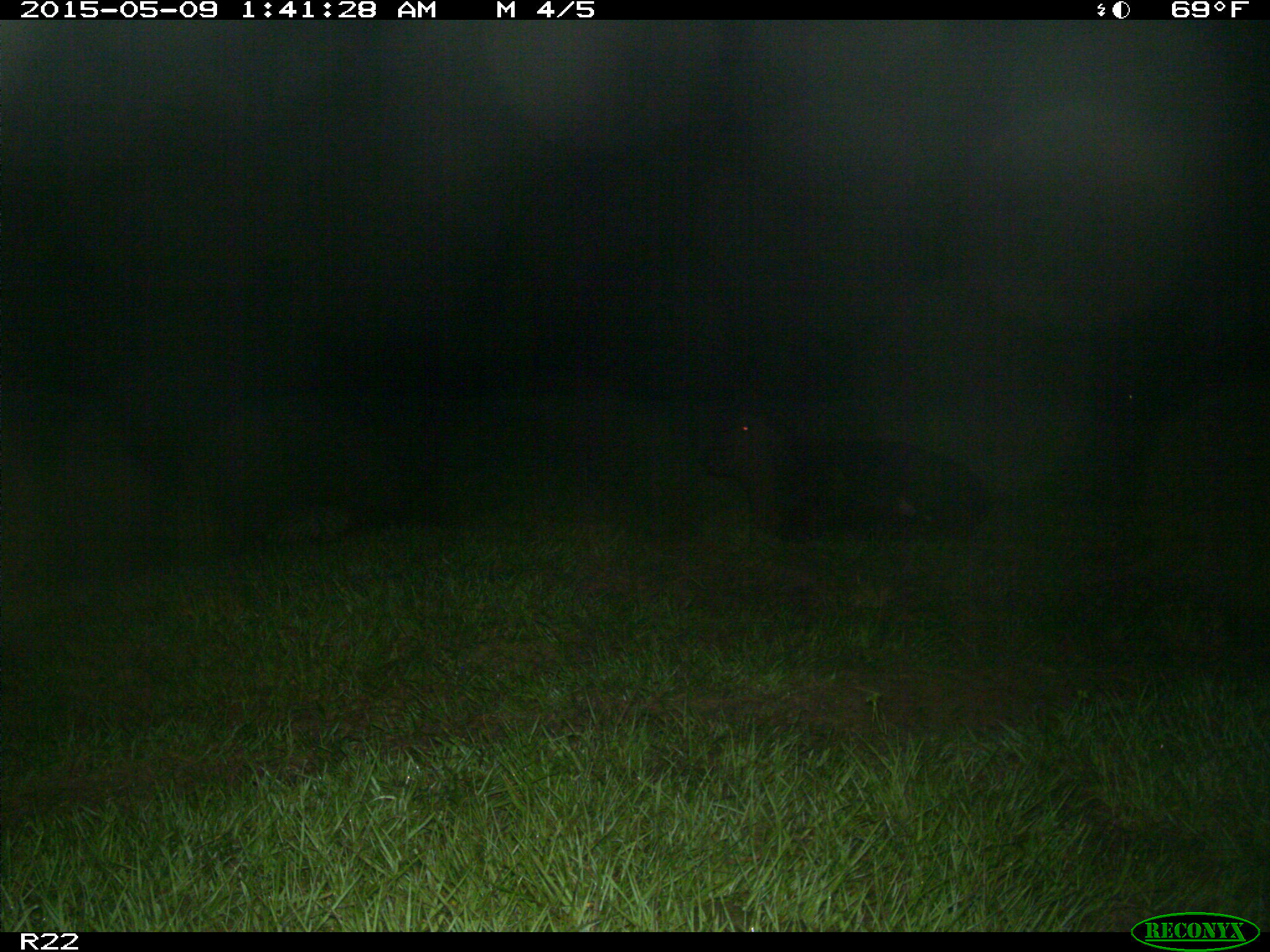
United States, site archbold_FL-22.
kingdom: Animalia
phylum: Chordata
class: Mammalia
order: Artiodactyla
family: Bovidae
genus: Bos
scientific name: Bos taurus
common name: domestic cow